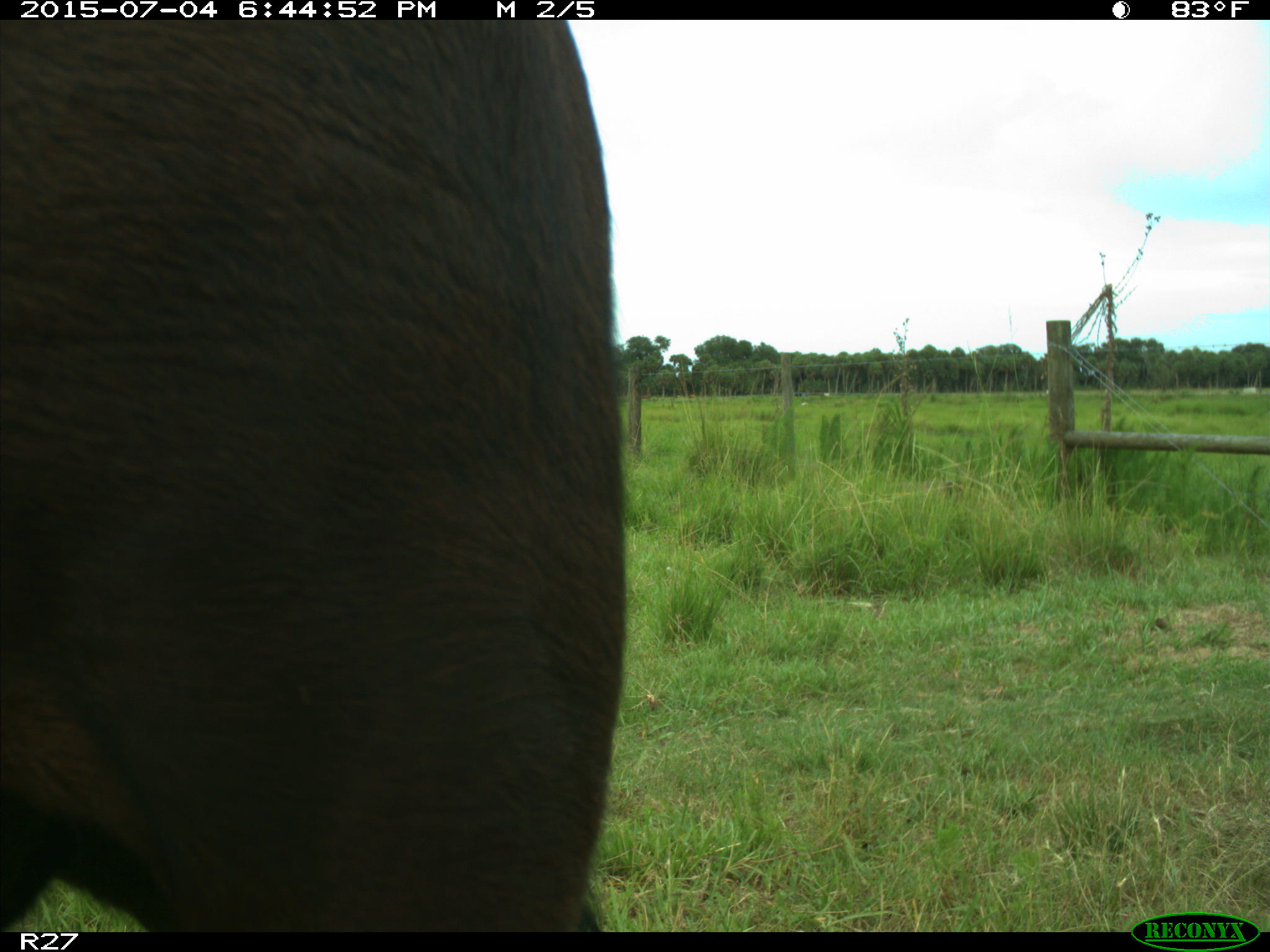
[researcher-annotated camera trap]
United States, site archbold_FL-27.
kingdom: Animalia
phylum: Chordata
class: Mammalia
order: Artiodactyla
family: Bovidae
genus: Bos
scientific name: Bos taurus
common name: domestic cow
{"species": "Bos taurus (domestic cow)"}